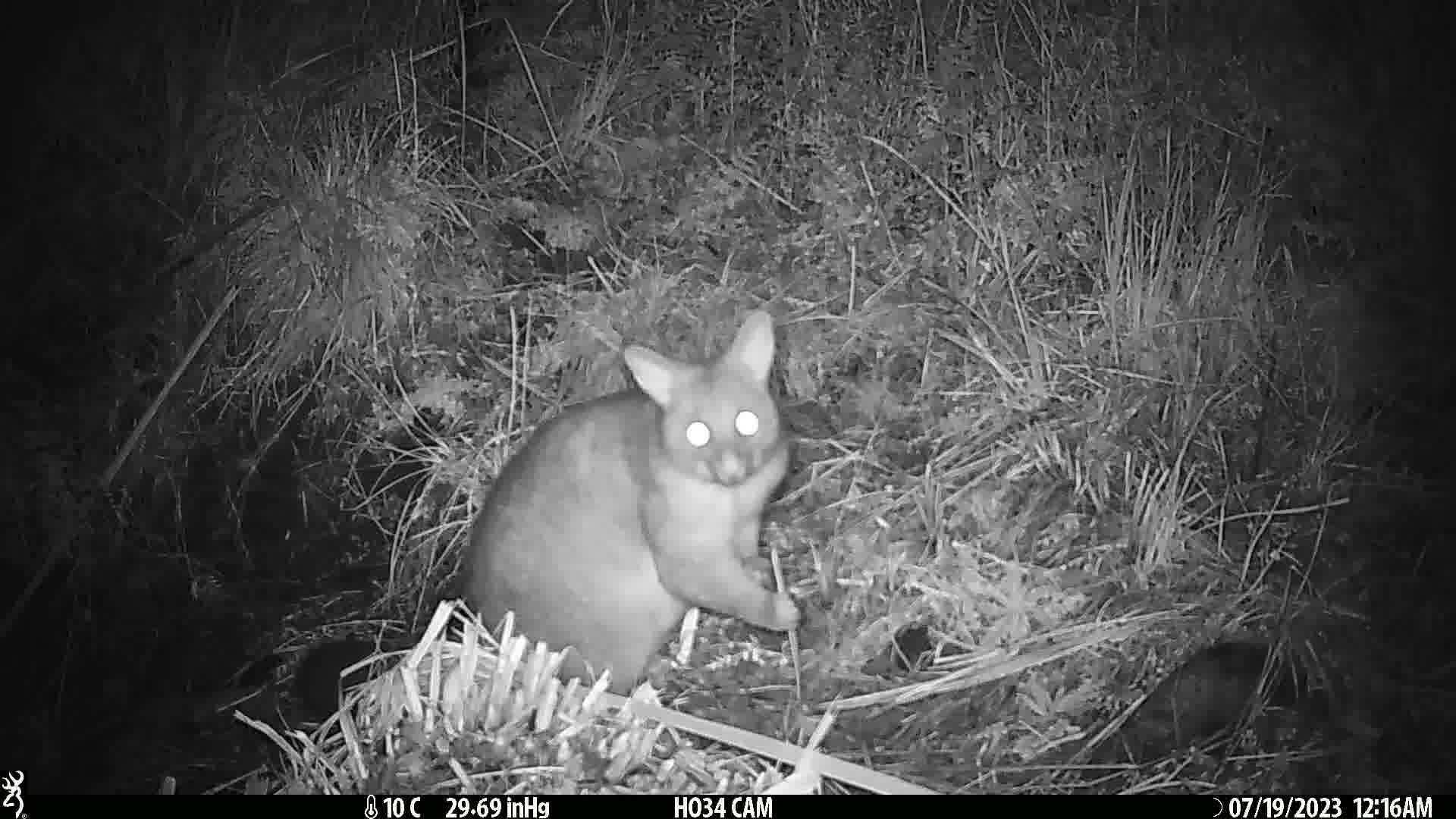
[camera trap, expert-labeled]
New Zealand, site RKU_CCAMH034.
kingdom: Animalia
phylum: Chordata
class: Mammalia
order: Diprotodontia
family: Phalangeridae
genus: Trichosurus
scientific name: Trichosurus vulpecula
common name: common brushtail possum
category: possum